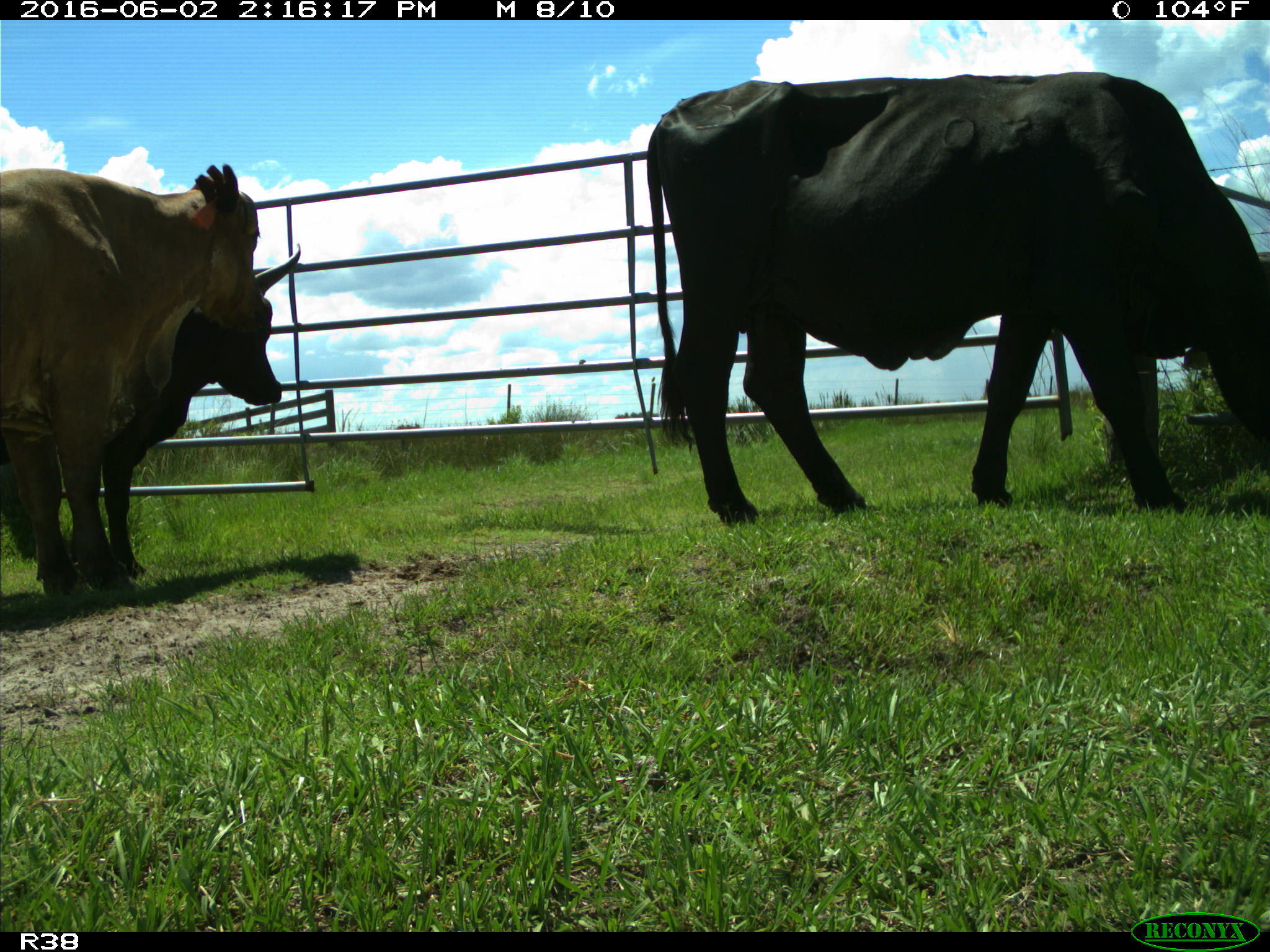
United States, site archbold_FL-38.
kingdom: Animalia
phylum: Chordata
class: Mammalia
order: Artiodactyla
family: Bovidae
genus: Bos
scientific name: Bos taurus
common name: domestic cow